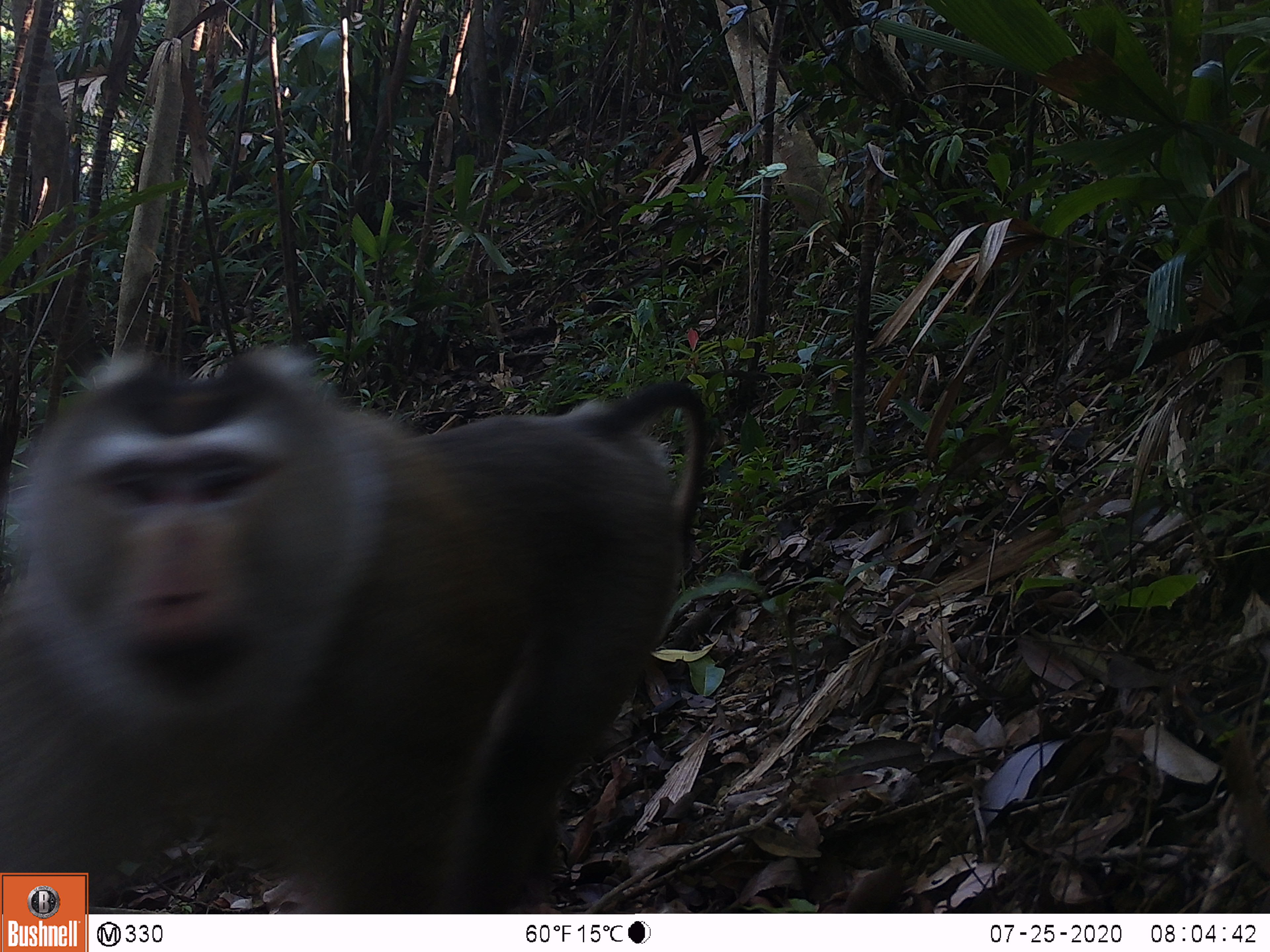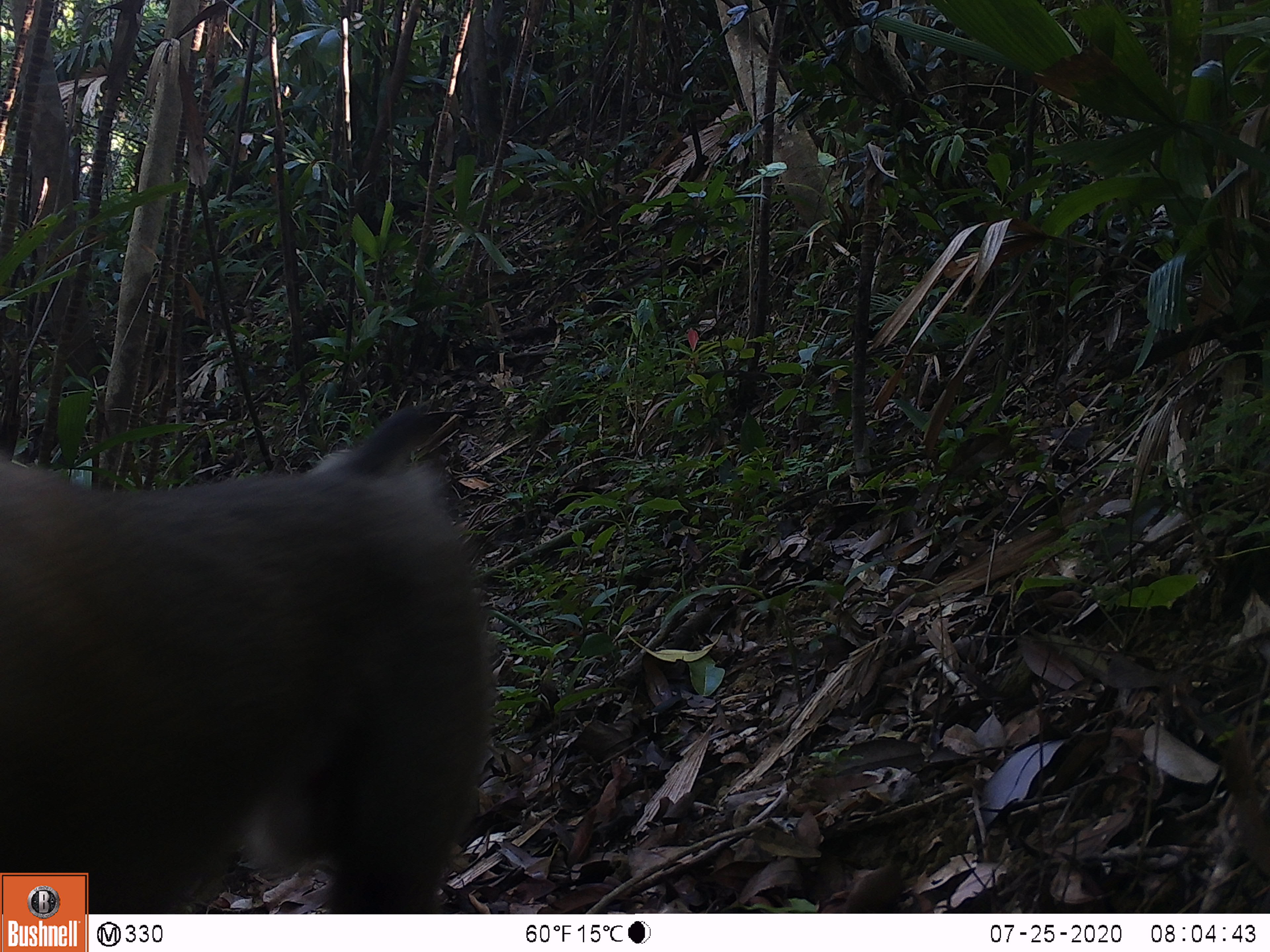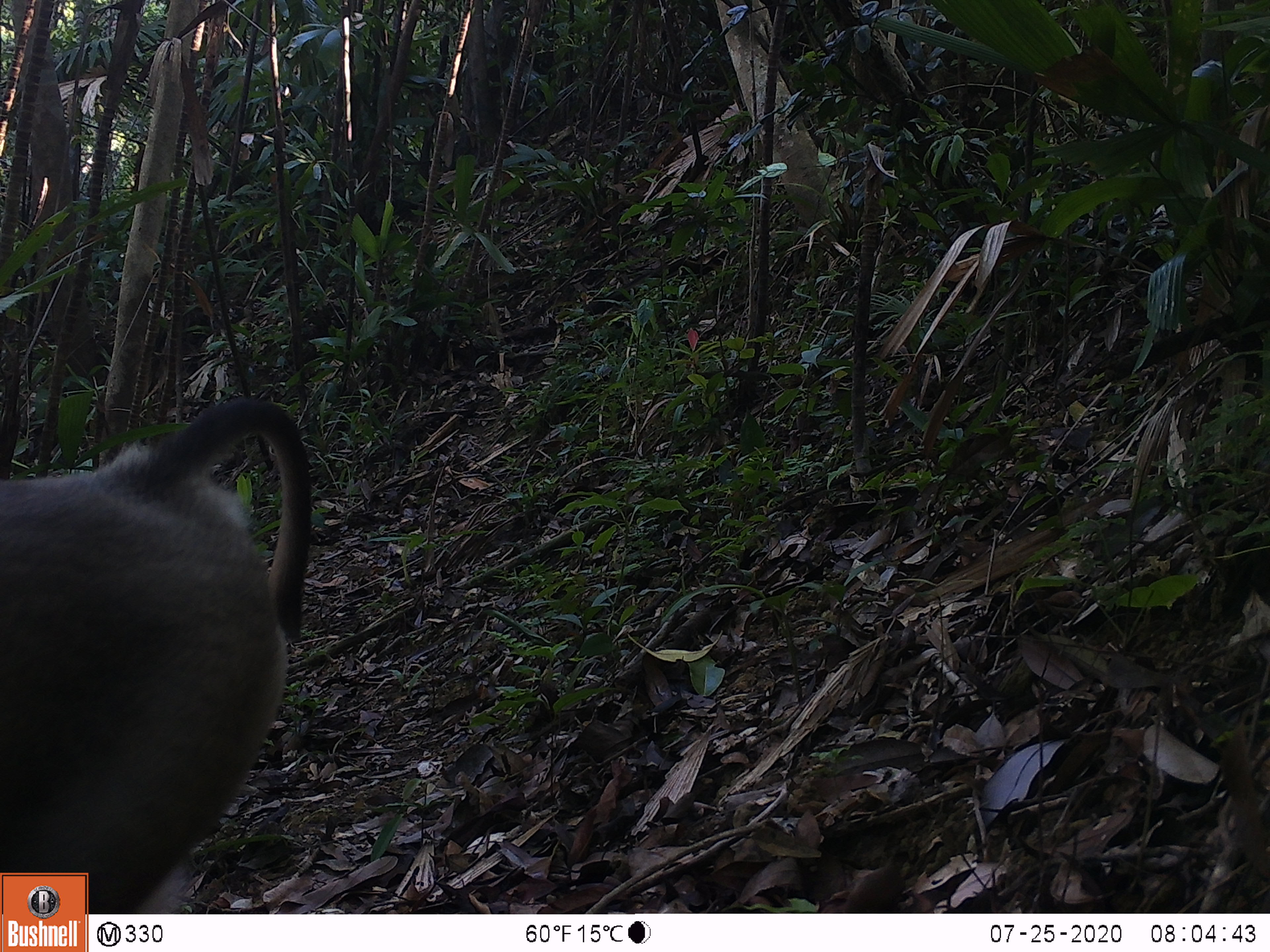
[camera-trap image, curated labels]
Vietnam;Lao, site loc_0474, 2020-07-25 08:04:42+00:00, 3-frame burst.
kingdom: Animalia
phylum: Chordata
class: Mammalia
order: Primates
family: Cercopithecidae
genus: Macaca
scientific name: Macaca nemestrina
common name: pig-tailed macaque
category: pig tailed macaque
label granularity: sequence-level